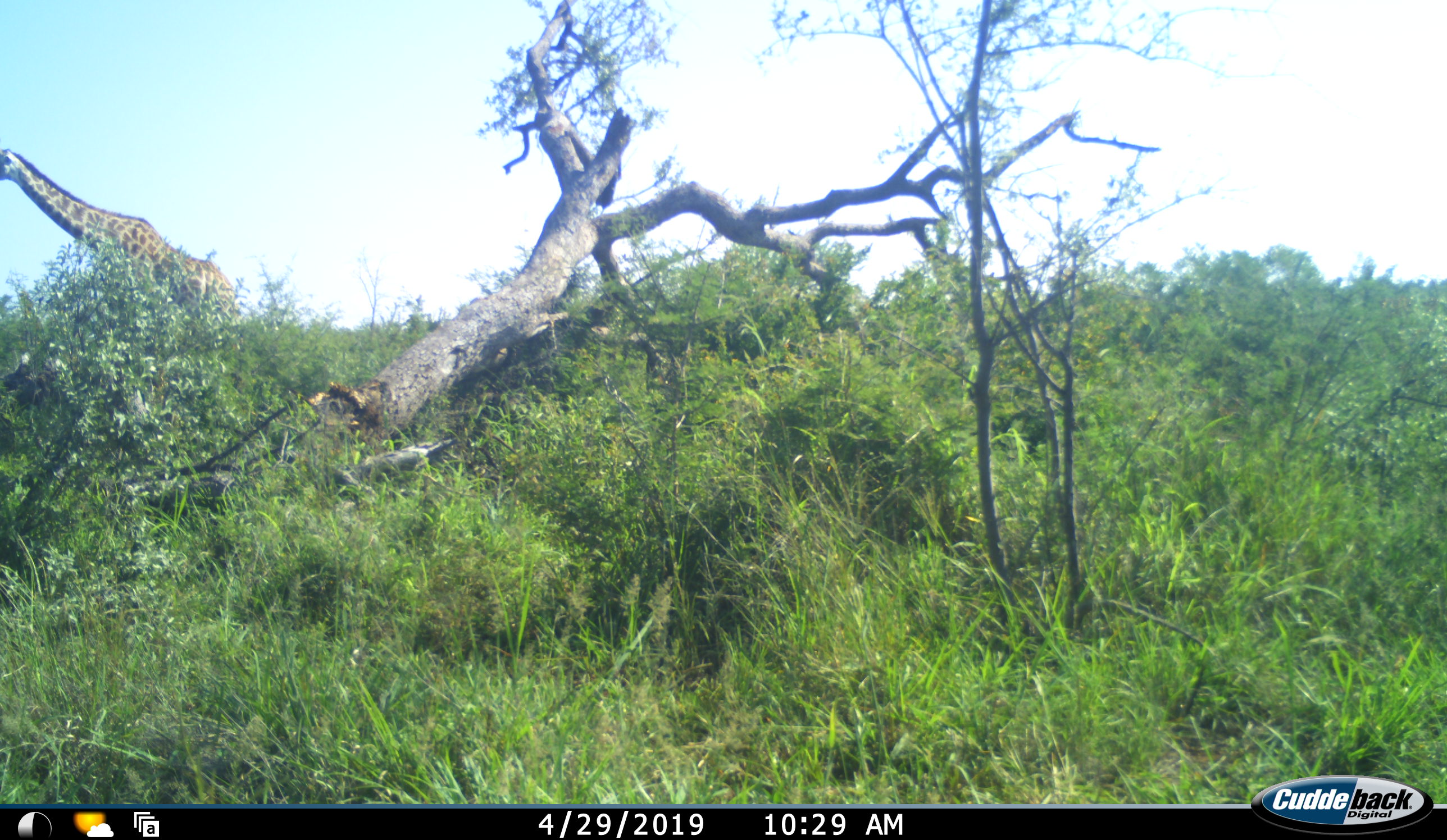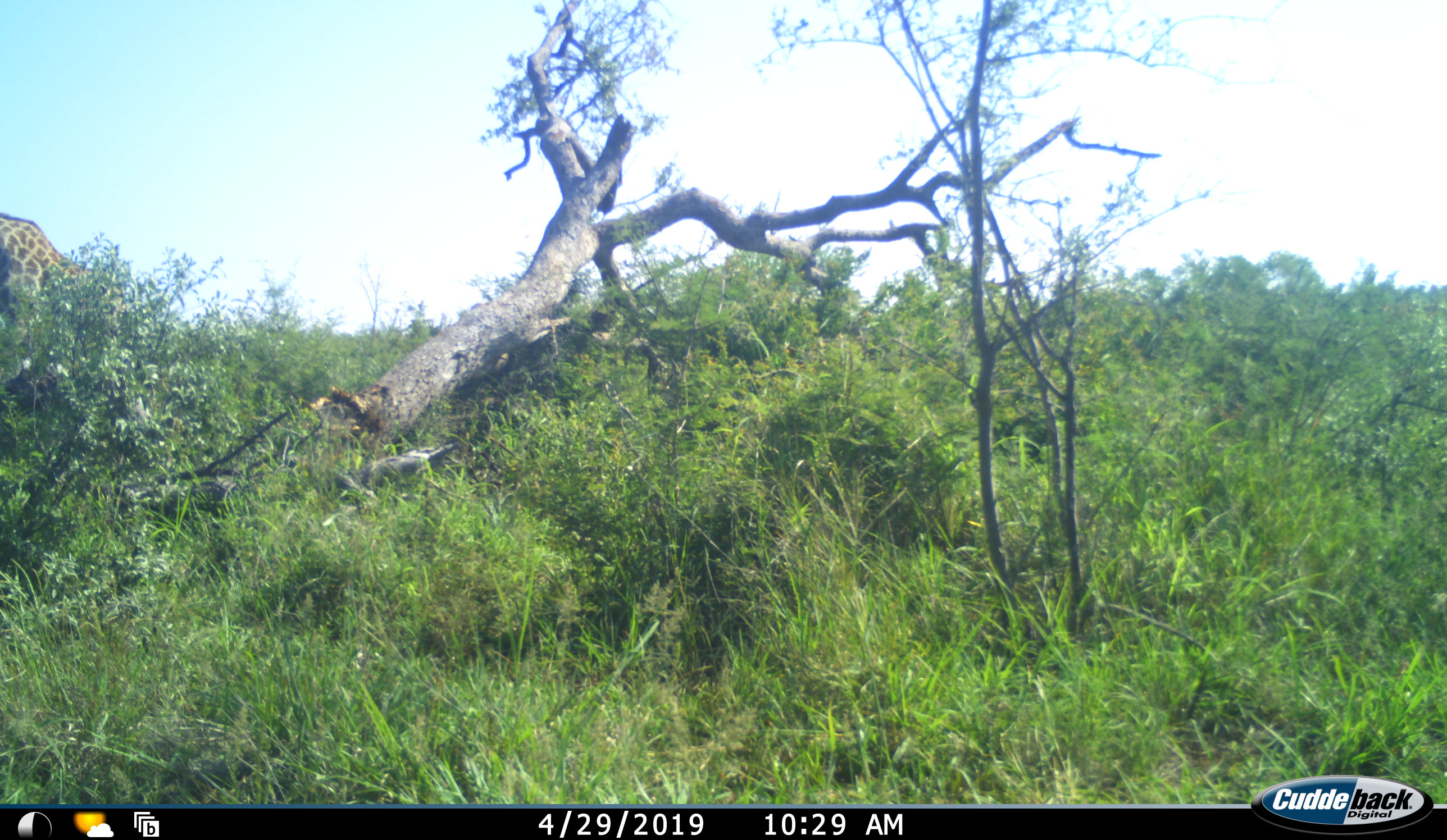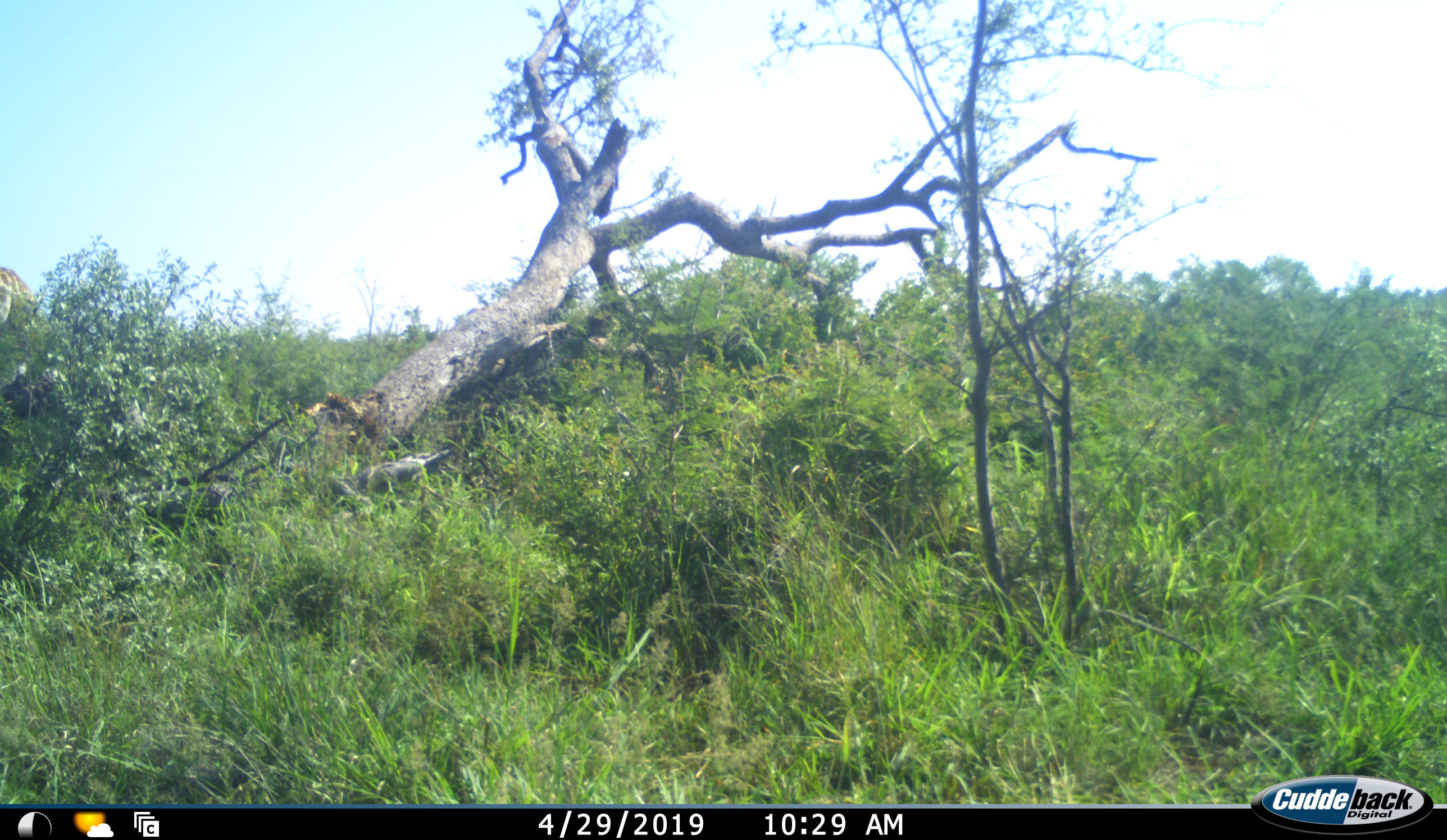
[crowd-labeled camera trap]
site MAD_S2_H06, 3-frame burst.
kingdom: Animalia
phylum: Chordata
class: Mammalia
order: Artiodactyla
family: Giraffidae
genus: Giraffa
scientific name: Giraffa camelopardalis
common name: giraffe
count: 1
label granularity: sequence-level